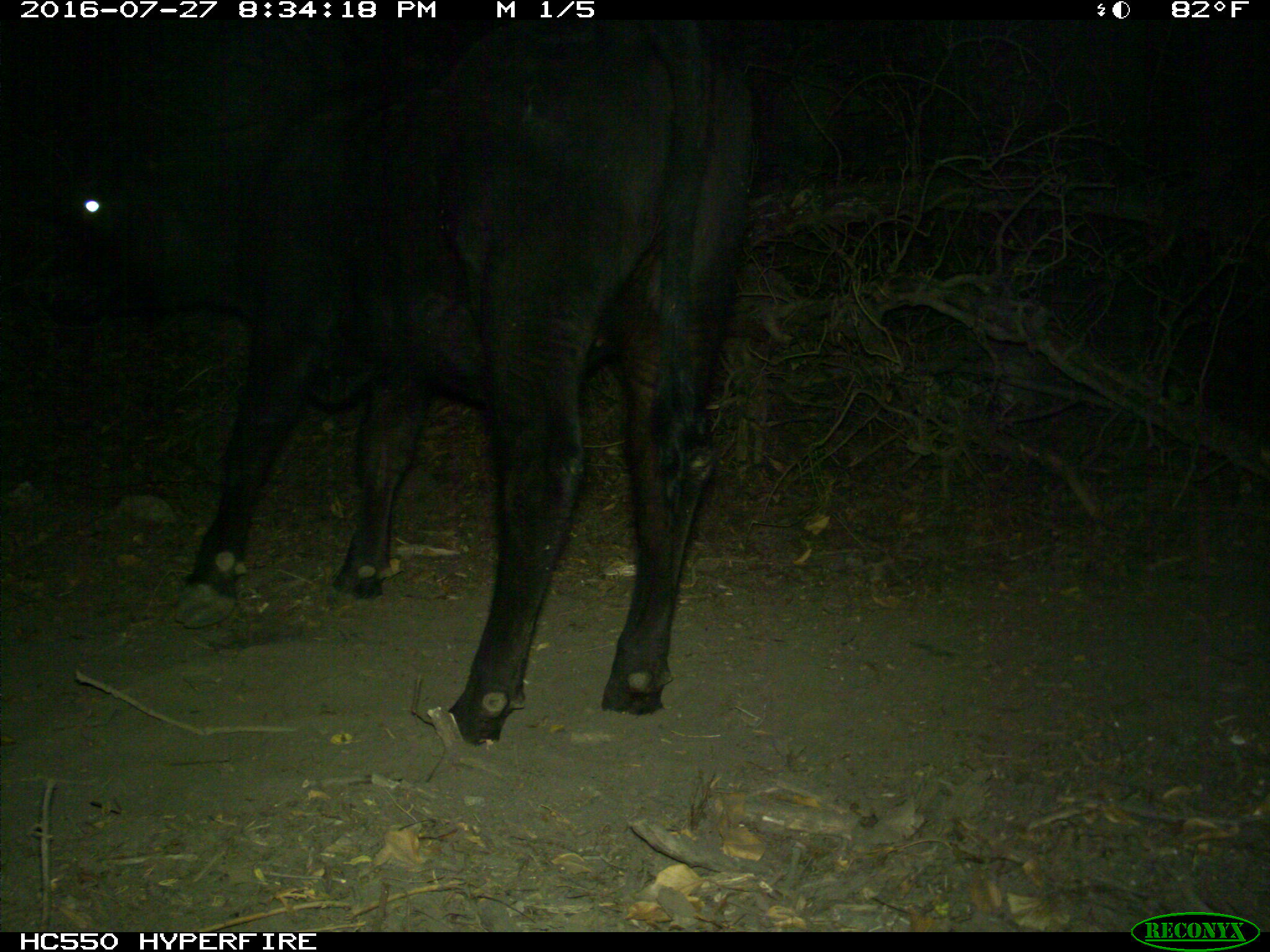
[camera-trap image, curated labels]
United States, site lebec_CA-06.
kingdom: Animalia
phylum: Chordata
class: Mammalia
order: Artiodactyla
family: Bovidae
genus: Bos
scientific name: Bos taurus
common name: domestic cow